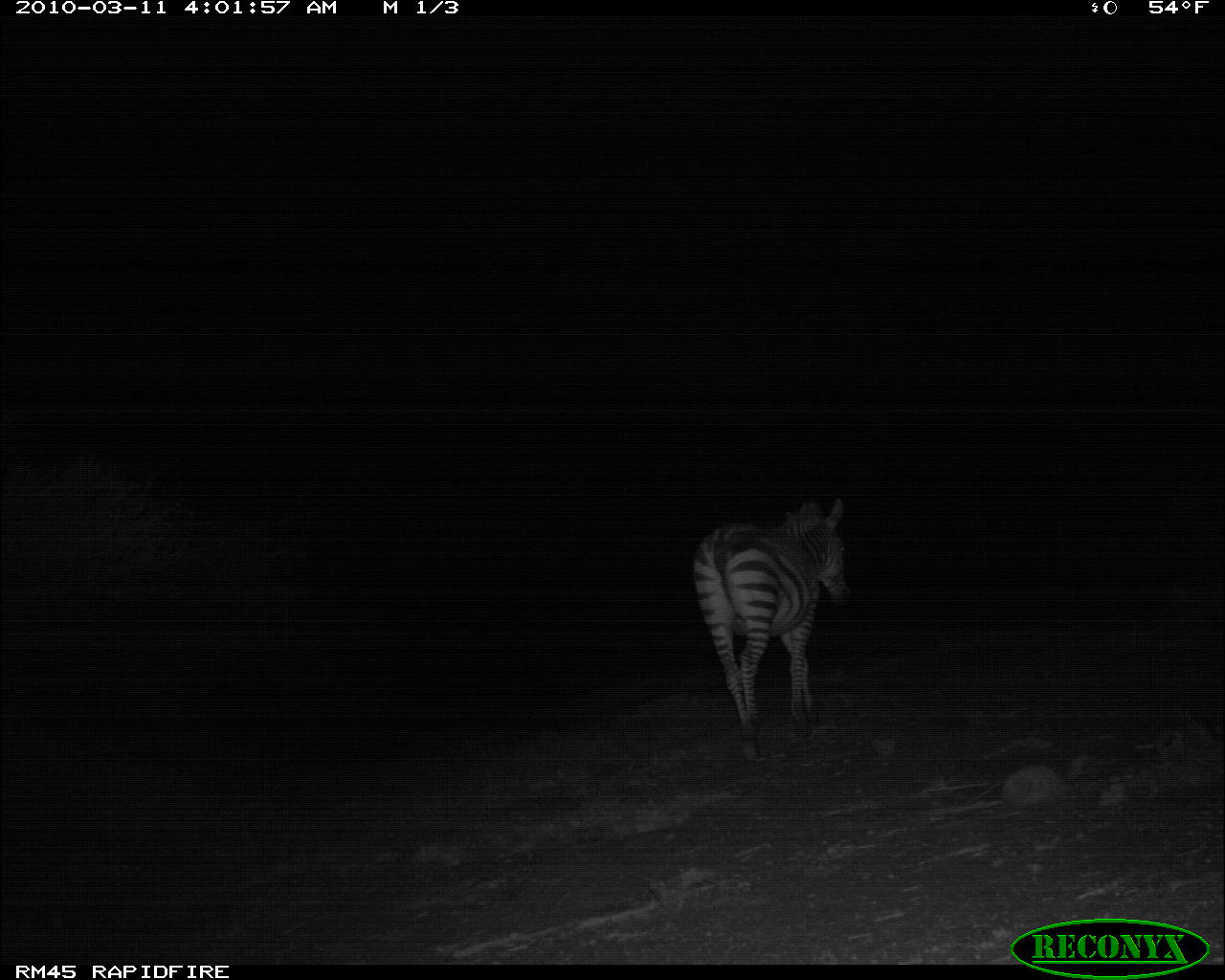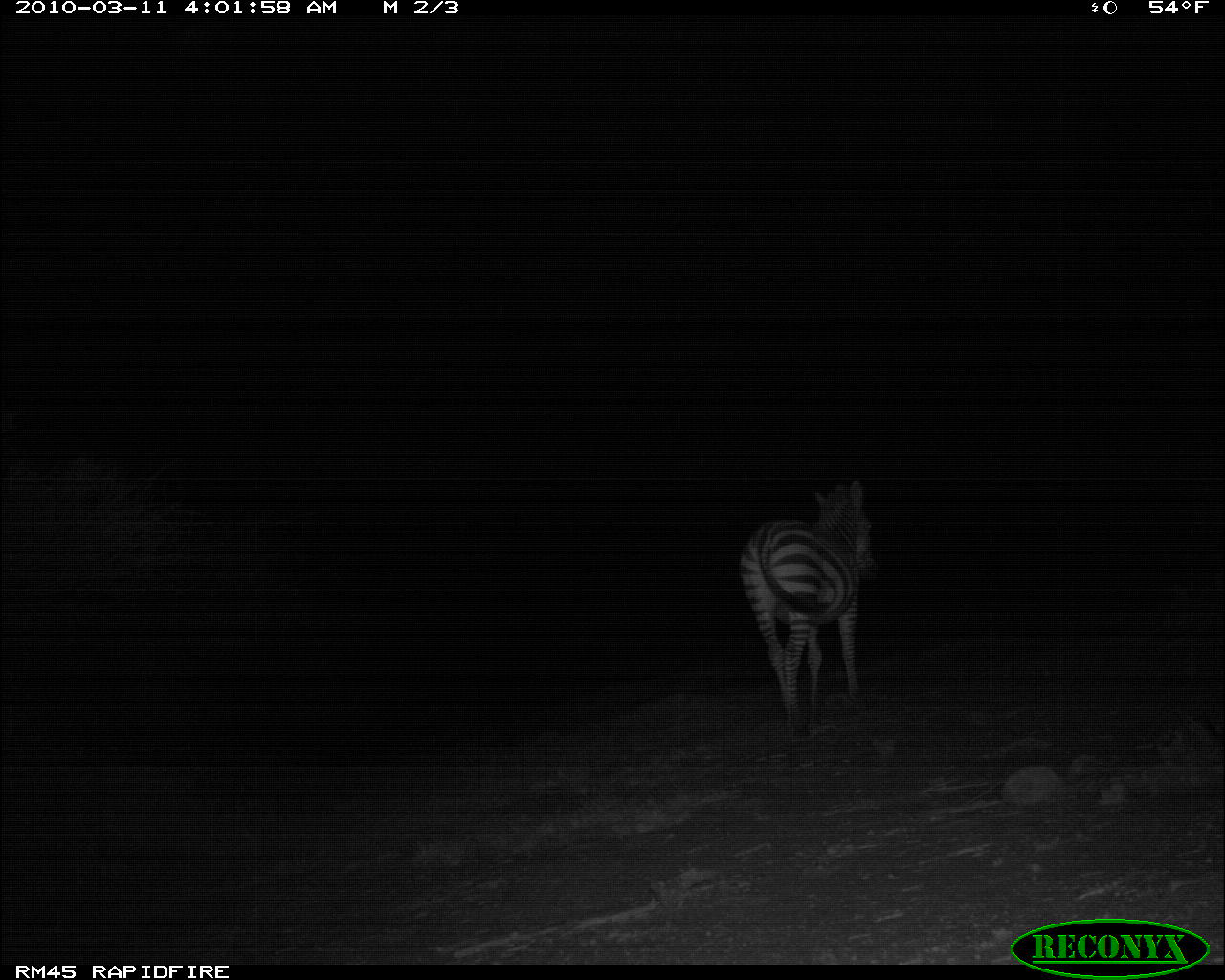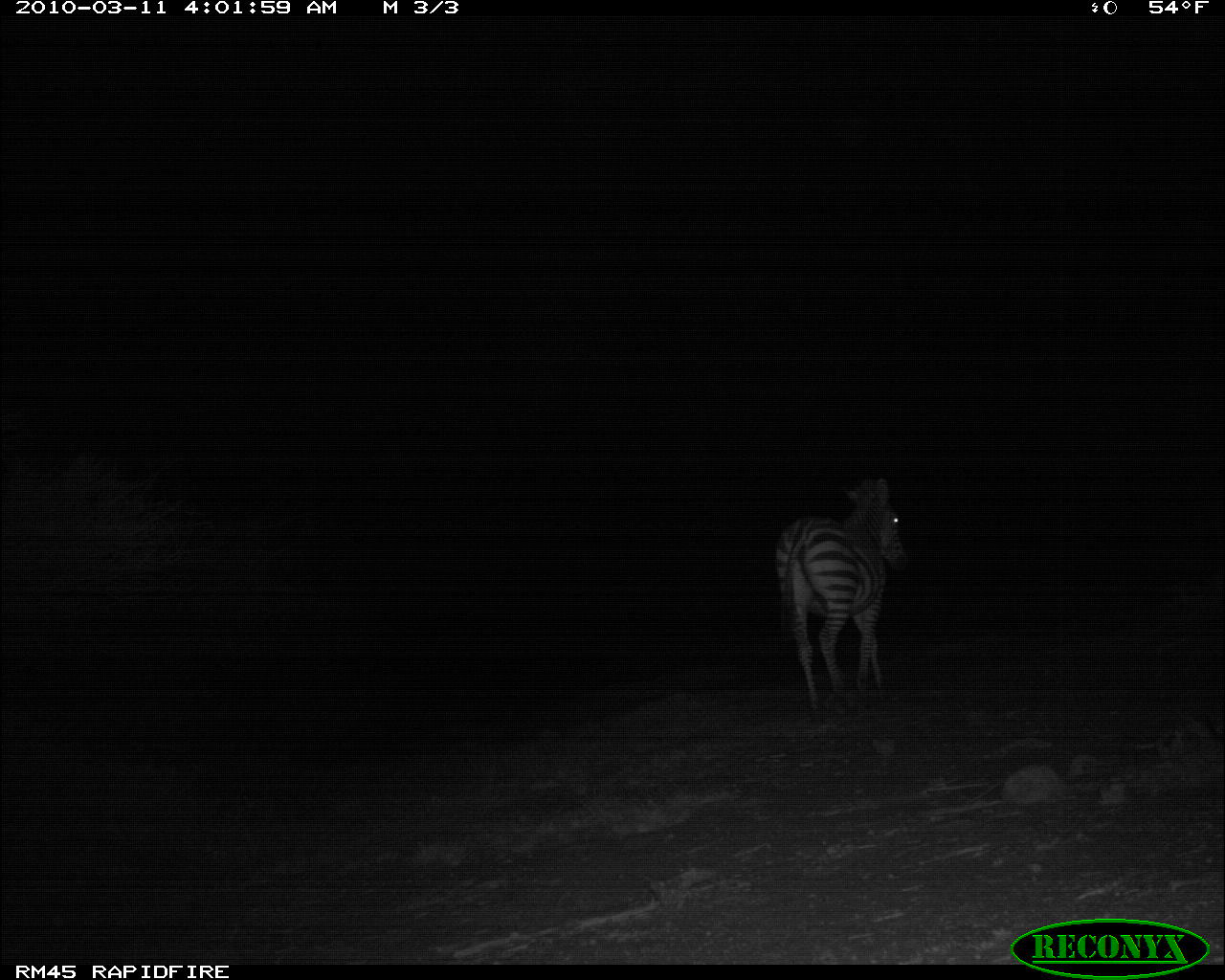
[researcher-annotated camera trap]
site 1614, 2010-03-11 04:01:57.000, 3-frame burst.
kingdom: Animalia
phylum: Chordata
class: Mammalia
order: Perissodactyla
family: Equidae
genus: Equus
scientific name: Equus quagga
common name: plains zebra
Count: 1.